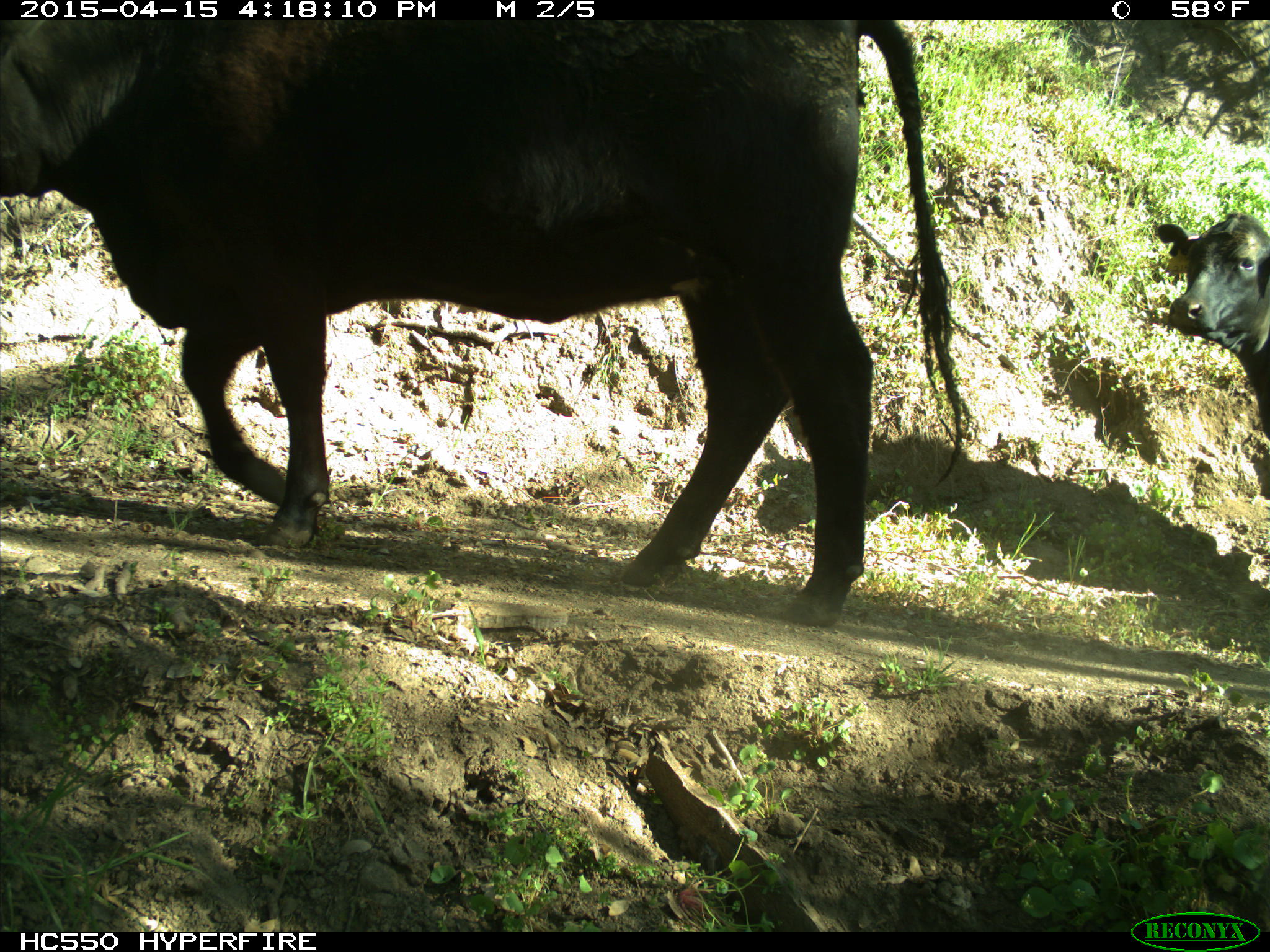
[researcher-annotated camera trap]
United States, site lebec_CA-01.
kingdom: Animalia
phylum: Chordata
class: Mammalia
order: Artiodactyla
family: Bovidae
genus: Bos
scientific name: Bos taurus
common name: domestic cow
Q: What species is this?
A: Bos taurus (domestic cow).